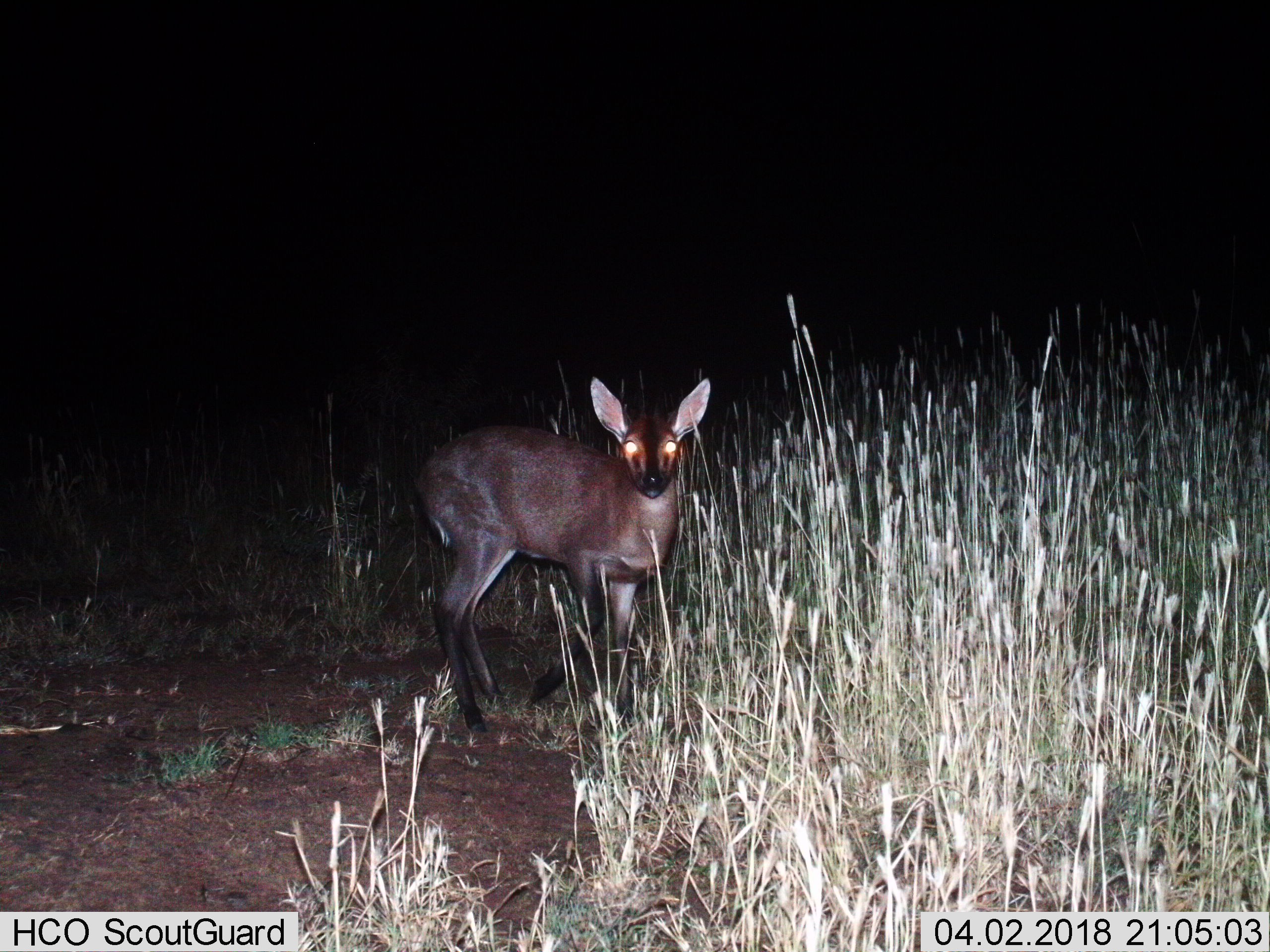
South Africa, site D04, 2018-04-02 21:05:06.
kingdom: Animalia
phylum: Chordata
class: Mammalia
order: Artiodactyla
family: Bovidae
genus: Cephalophus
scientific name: Cephalophus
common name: duiker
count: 1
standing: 86%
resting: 0%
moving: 14%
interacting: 0%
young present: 0%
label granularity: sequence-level